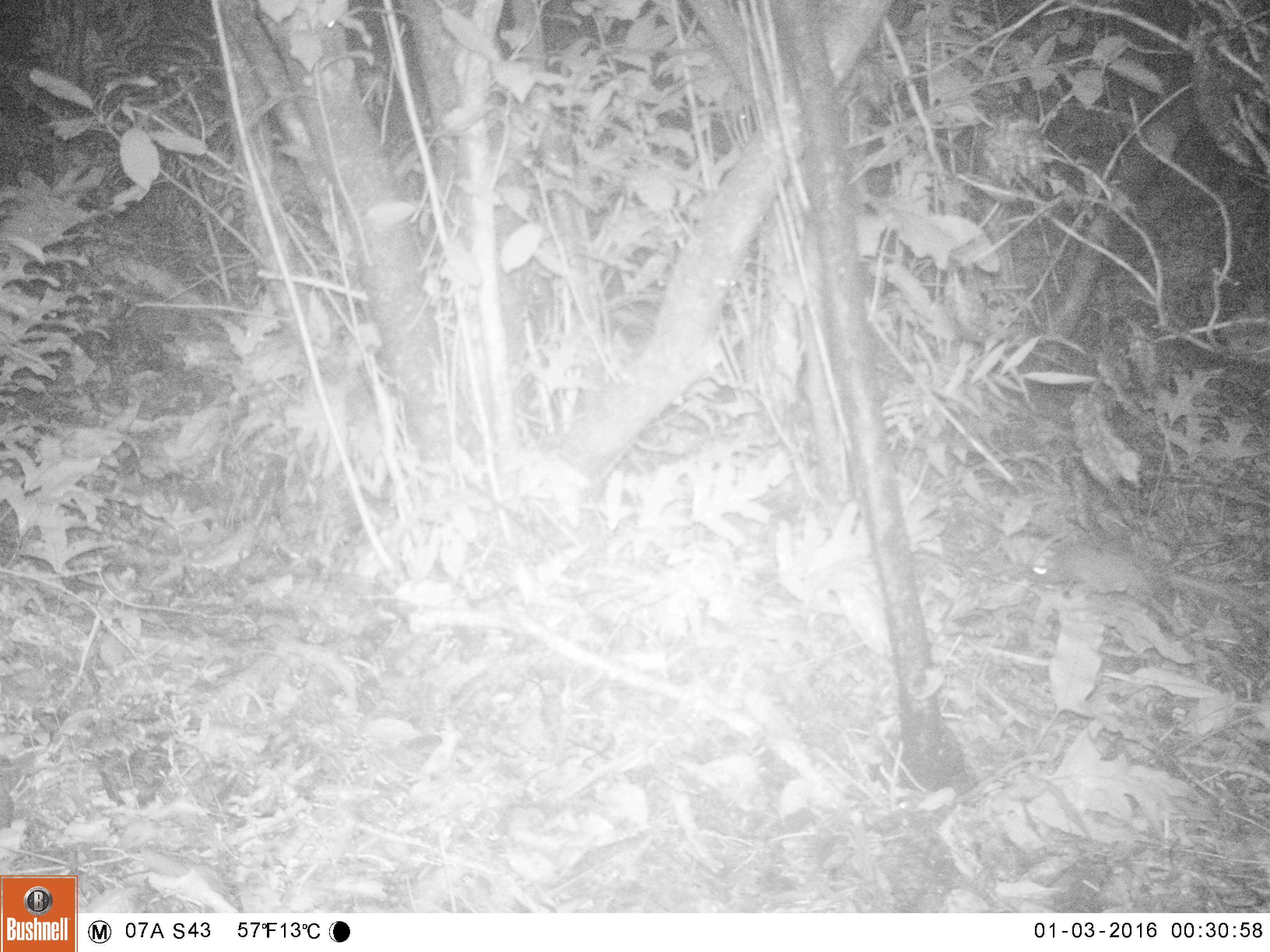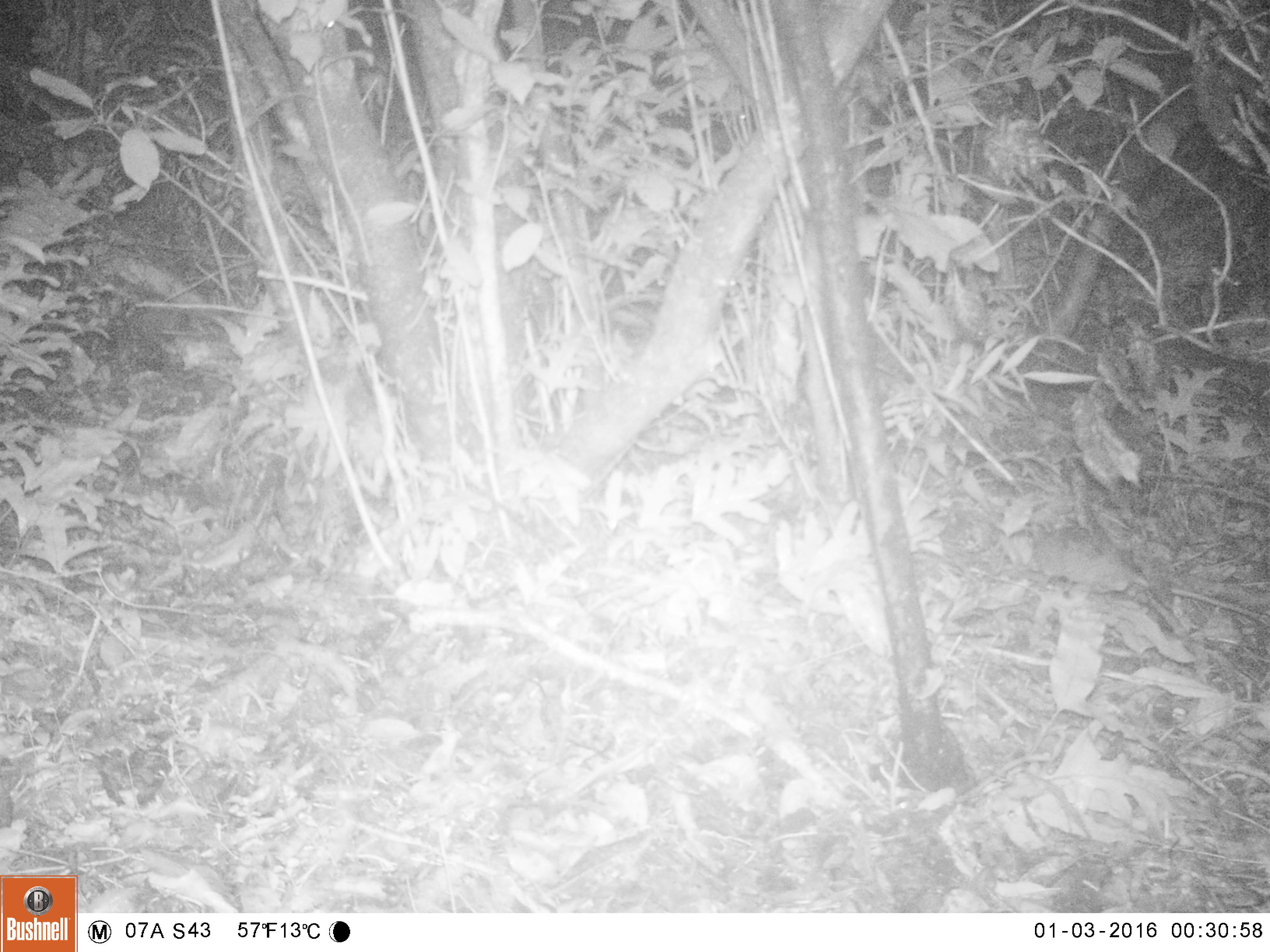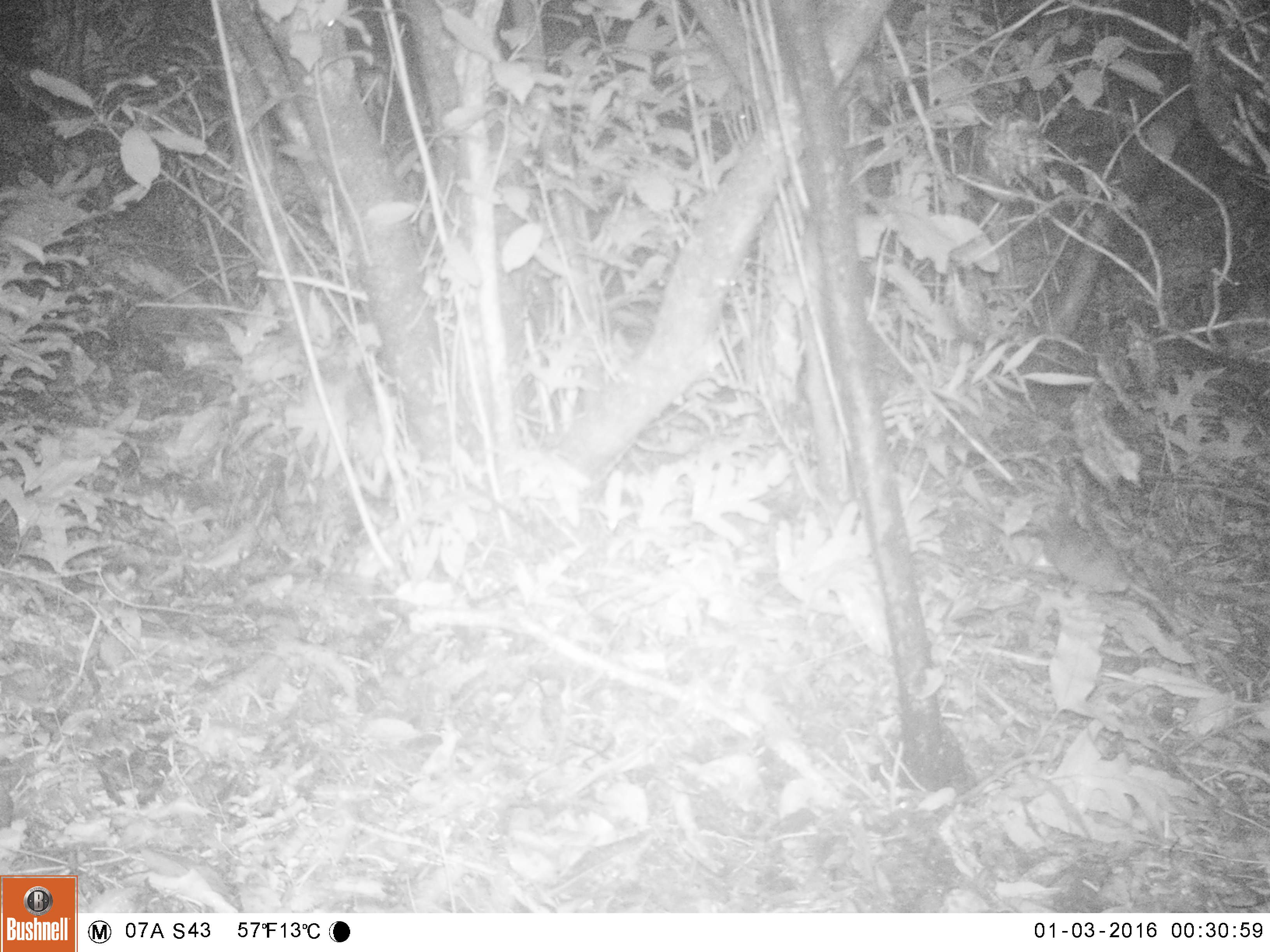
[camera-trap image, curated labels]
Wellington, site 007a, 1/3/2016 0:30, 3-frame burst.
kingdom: Animalia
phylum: Chordata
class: Mammalia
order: Rodentia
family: Muridae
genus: Rattus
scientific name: Rattus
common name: rat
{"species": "rat (Rattus)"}